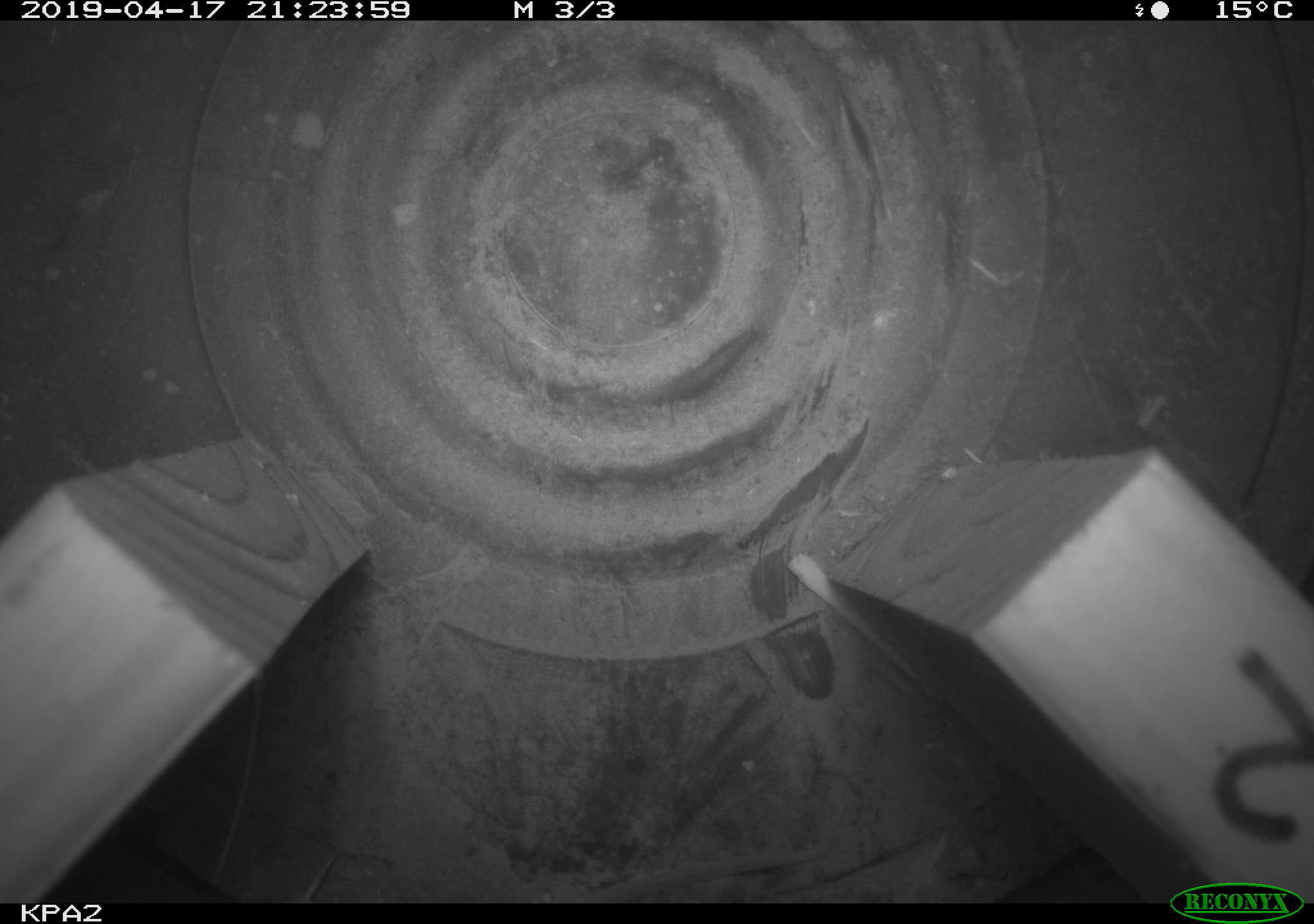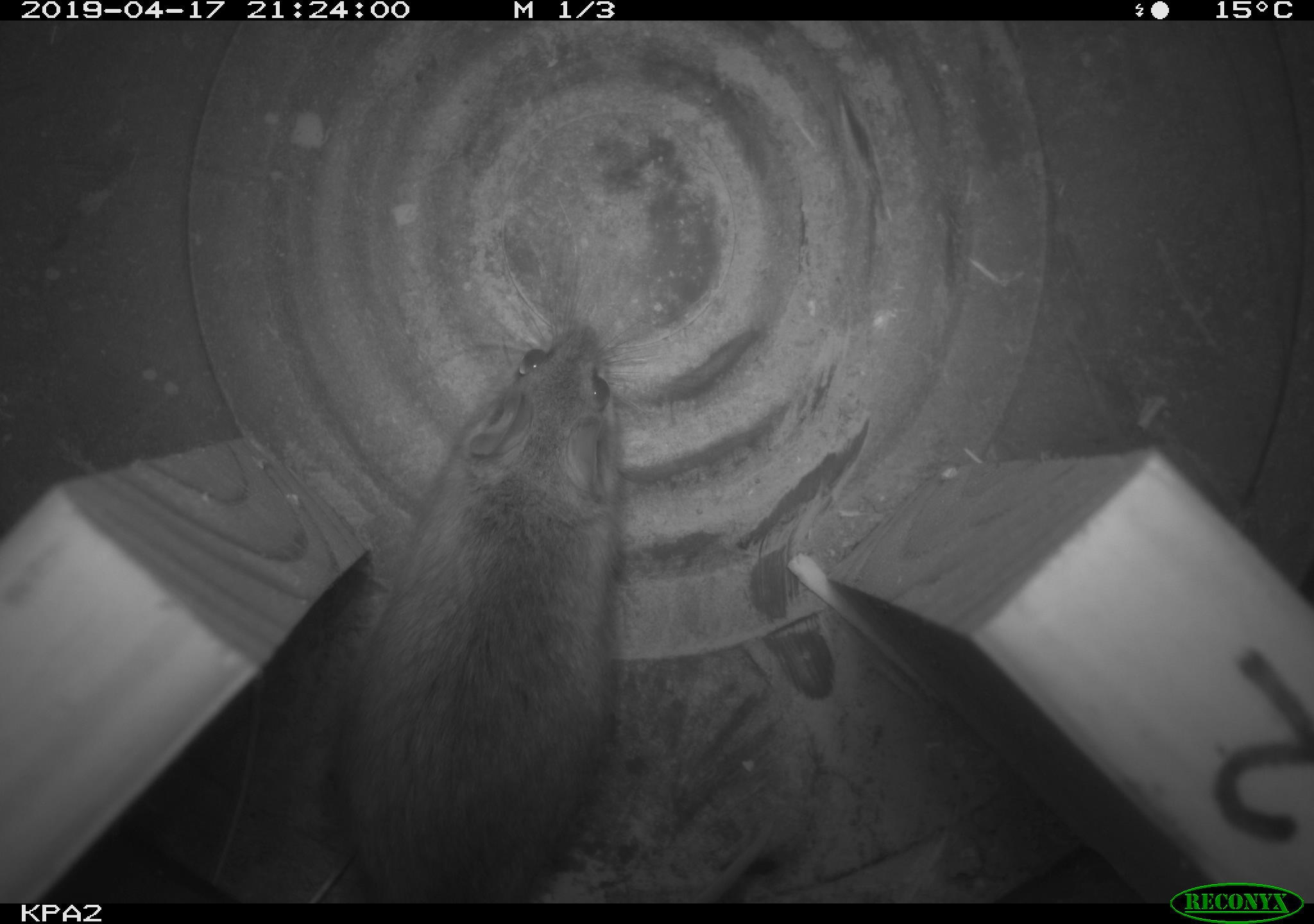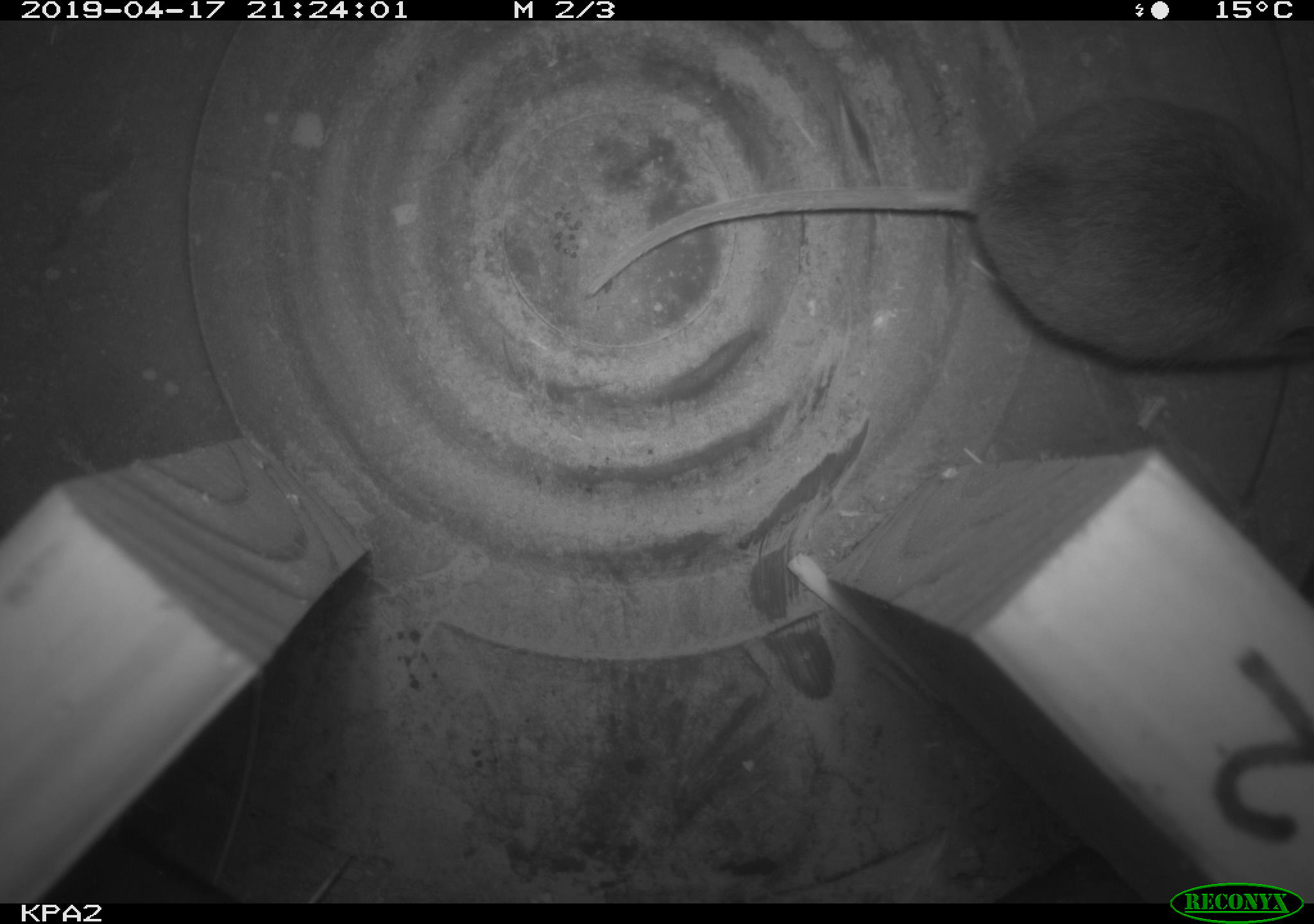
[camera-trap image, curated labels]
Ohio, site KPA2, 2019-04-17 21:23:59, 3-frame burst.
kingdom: Animalia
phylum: Chordata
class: Mammalia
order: Rodentia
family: Cricetidae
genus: Peromyscus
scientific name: Peromyscus leucopus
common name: white-footed mouse